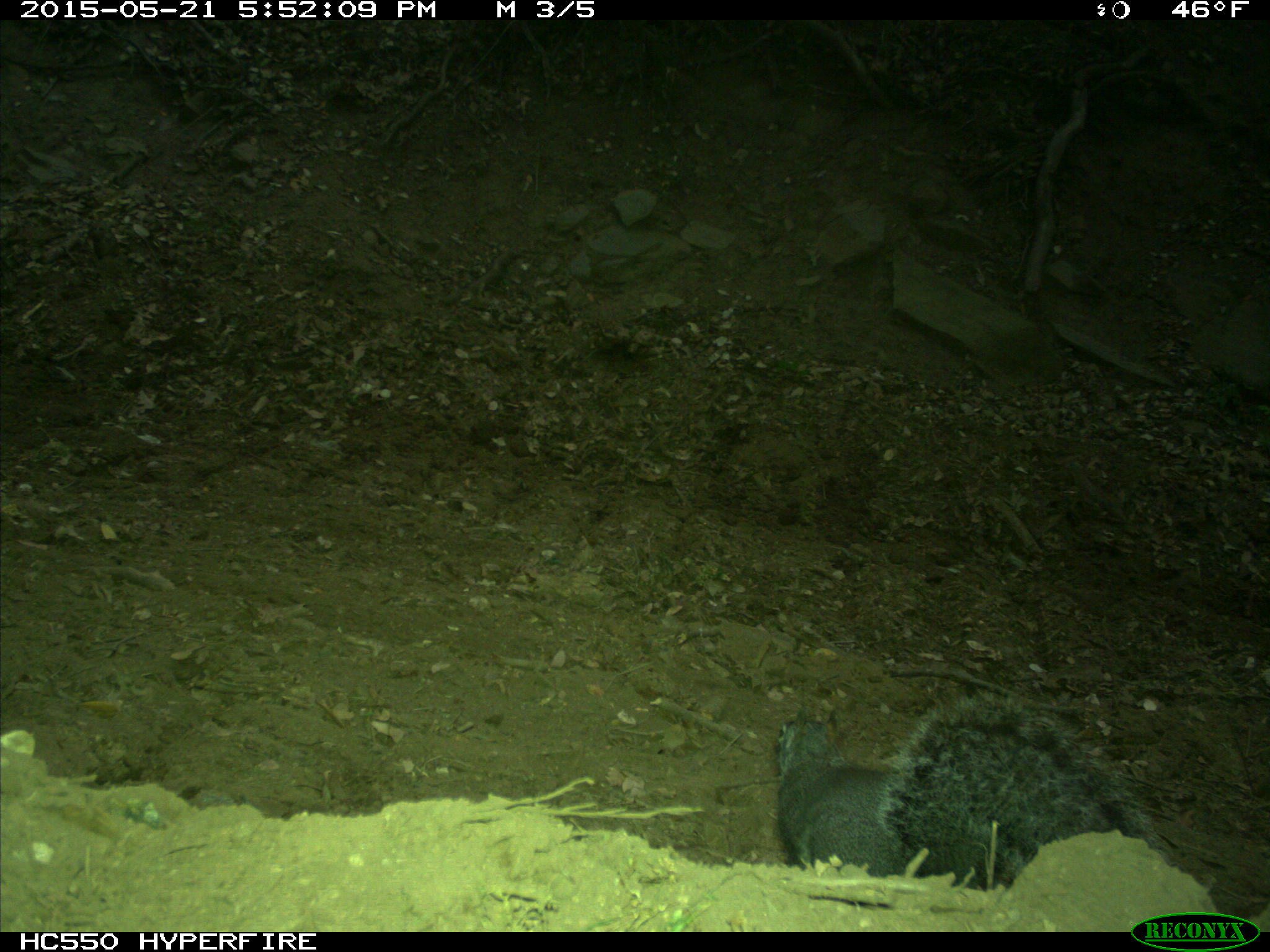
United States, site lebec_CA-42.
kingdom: Animalia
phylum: Chordata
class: Mammalia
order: Rodentia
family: Sciuridae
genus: Sciurus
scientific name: Sciurus carolinensis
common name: eastern gray squirrel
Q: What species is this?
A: Sciurus carolinensis (eastern gray squirrel).